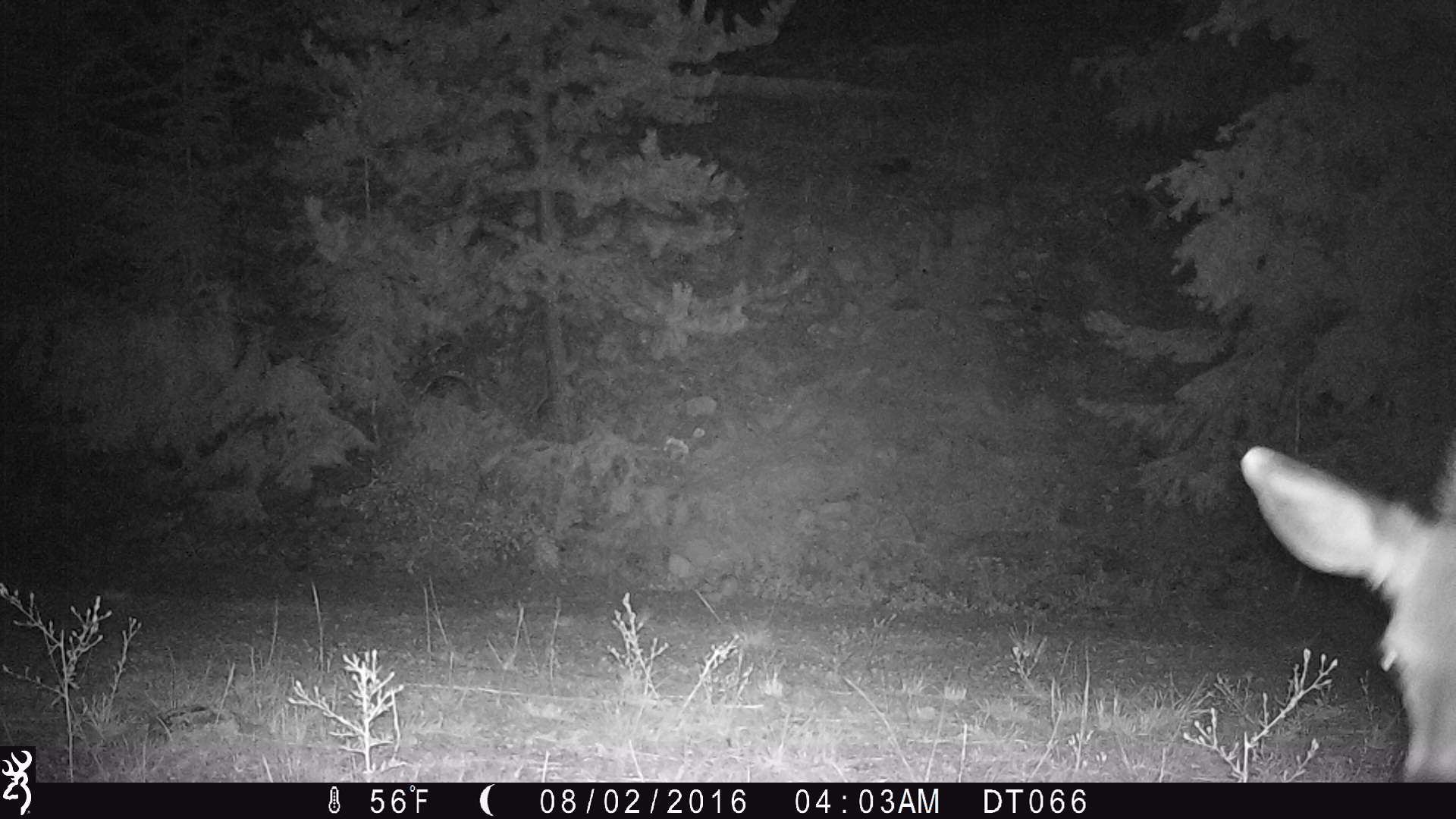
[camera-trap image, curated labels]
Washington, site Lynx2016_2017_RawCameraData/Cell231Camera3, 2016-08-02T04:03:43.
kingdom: Animalia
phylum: Chordata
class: Mammalia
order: Artiodactyla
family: Cervidae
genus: Odocoileus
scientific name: Odocoileus hemionus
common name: mule deer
Odocoileus hemionus (mule deer). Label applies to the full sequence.